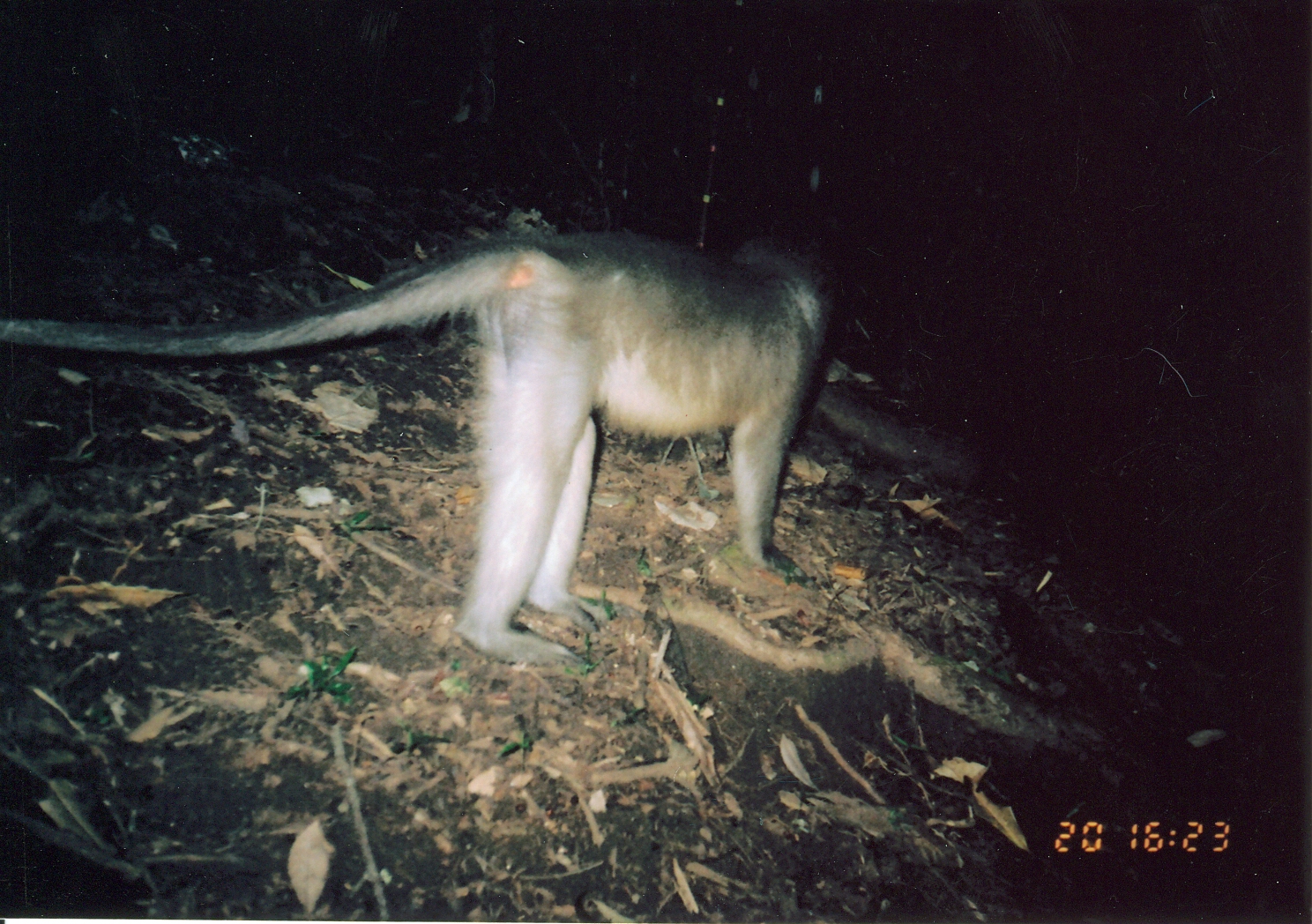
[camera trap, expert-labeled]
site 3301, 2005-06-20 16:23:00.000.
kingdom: Animalia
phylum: Chordata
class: Mammalia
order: Primates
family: Cercopithecidae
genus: Cercocebus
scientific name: Cercocebus sanjei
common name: sanje mangabey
Cercocebus sanjei (sanje mangabey), count 1.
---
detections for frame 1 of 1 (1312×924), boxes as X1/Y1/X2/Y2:
cercocebus sanjei: 1/230/841/670